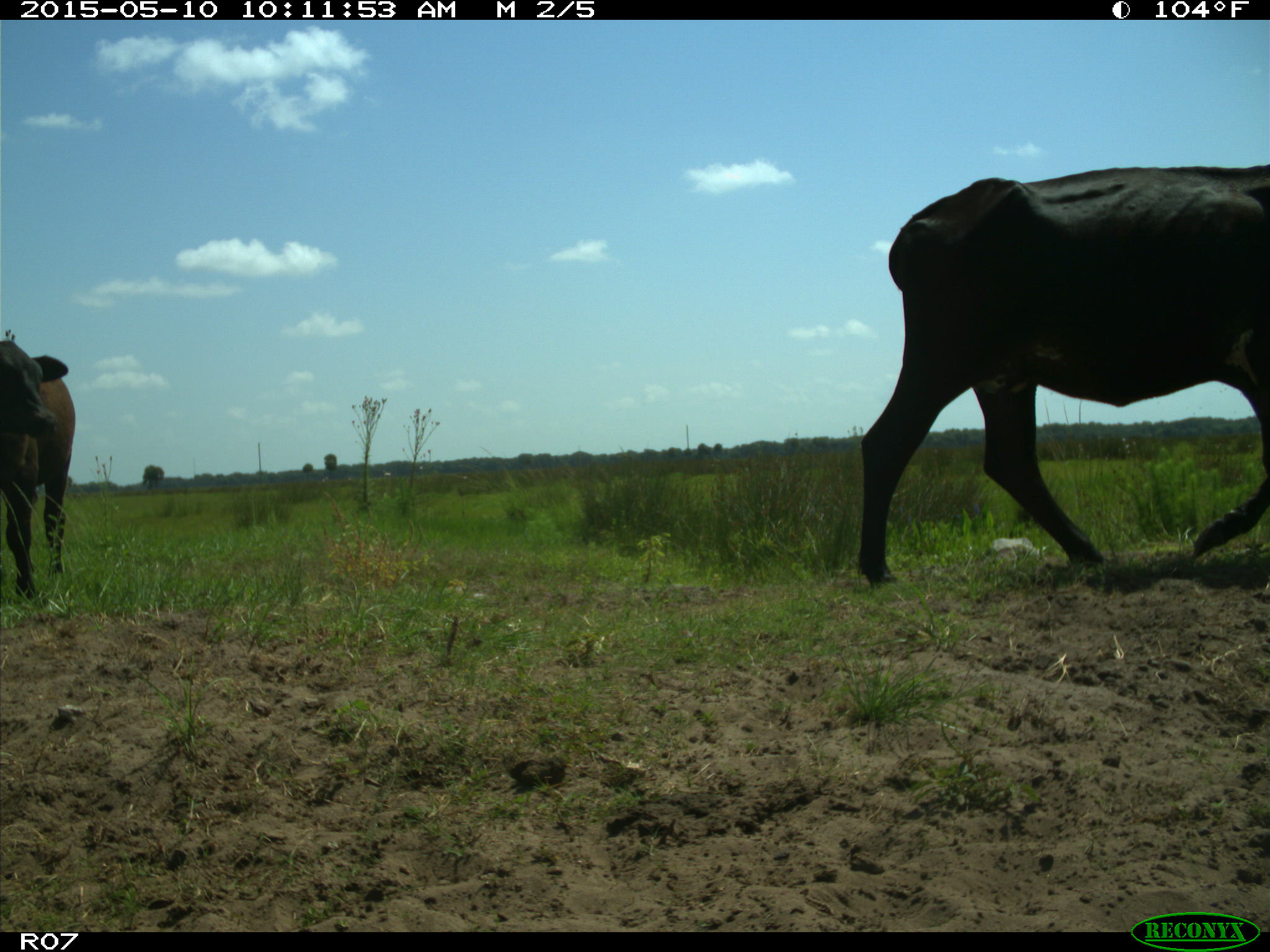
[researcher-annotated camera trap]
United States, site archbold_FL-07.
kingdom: Animalia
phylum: Chordata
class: Mammalia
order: Artiodactyla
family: Bovidae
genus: Bos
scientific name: Bos taurus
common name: domestic cow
Bos taurus (domestic cow).